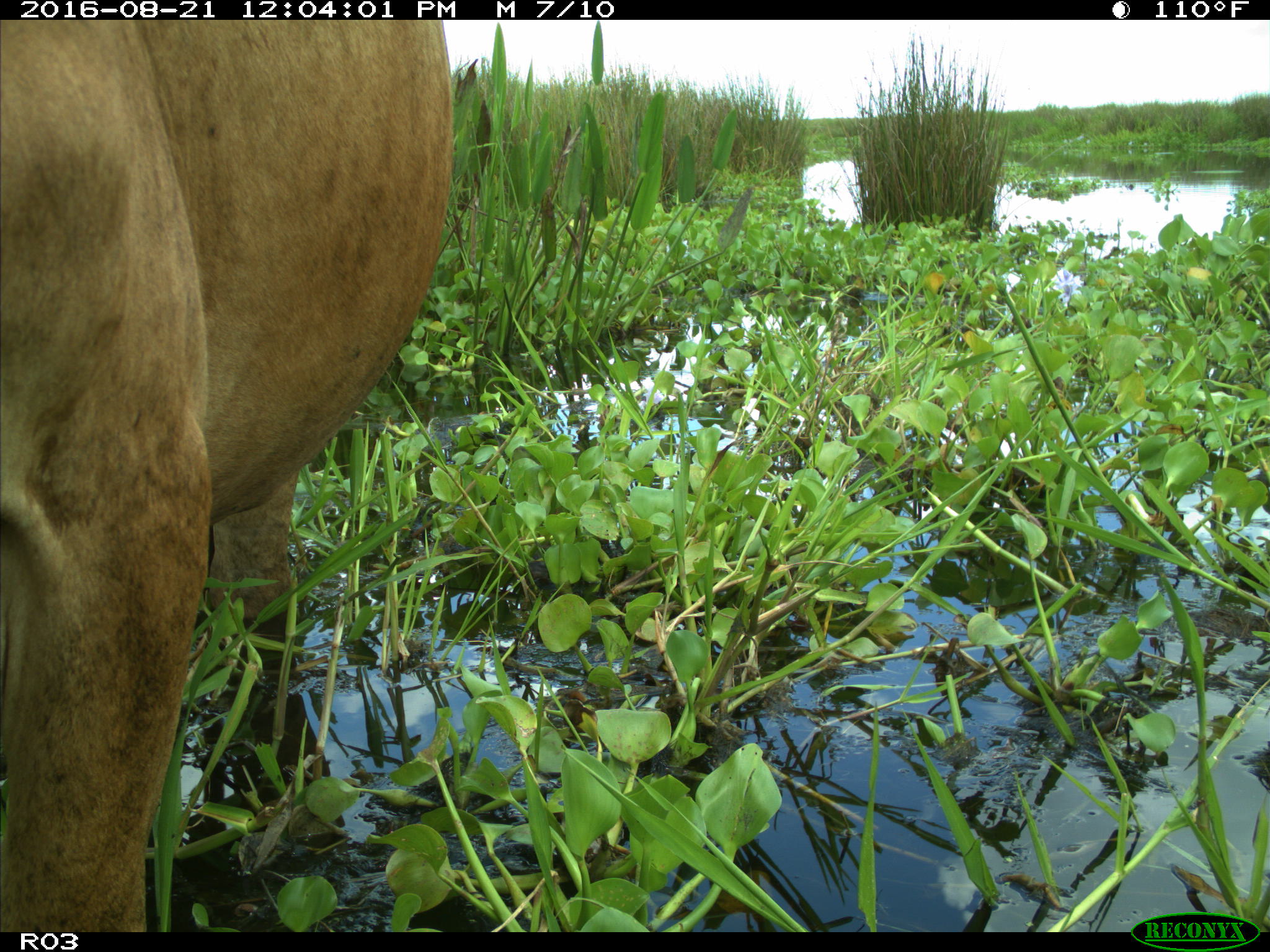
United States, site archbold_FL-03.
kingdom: Animalia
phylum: Chordata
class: Mammalia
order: Artiodactyla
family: Bovidae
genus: Bos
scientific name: Bos taurus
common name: domestic cow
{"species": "Bos taurus (domestic cow)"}